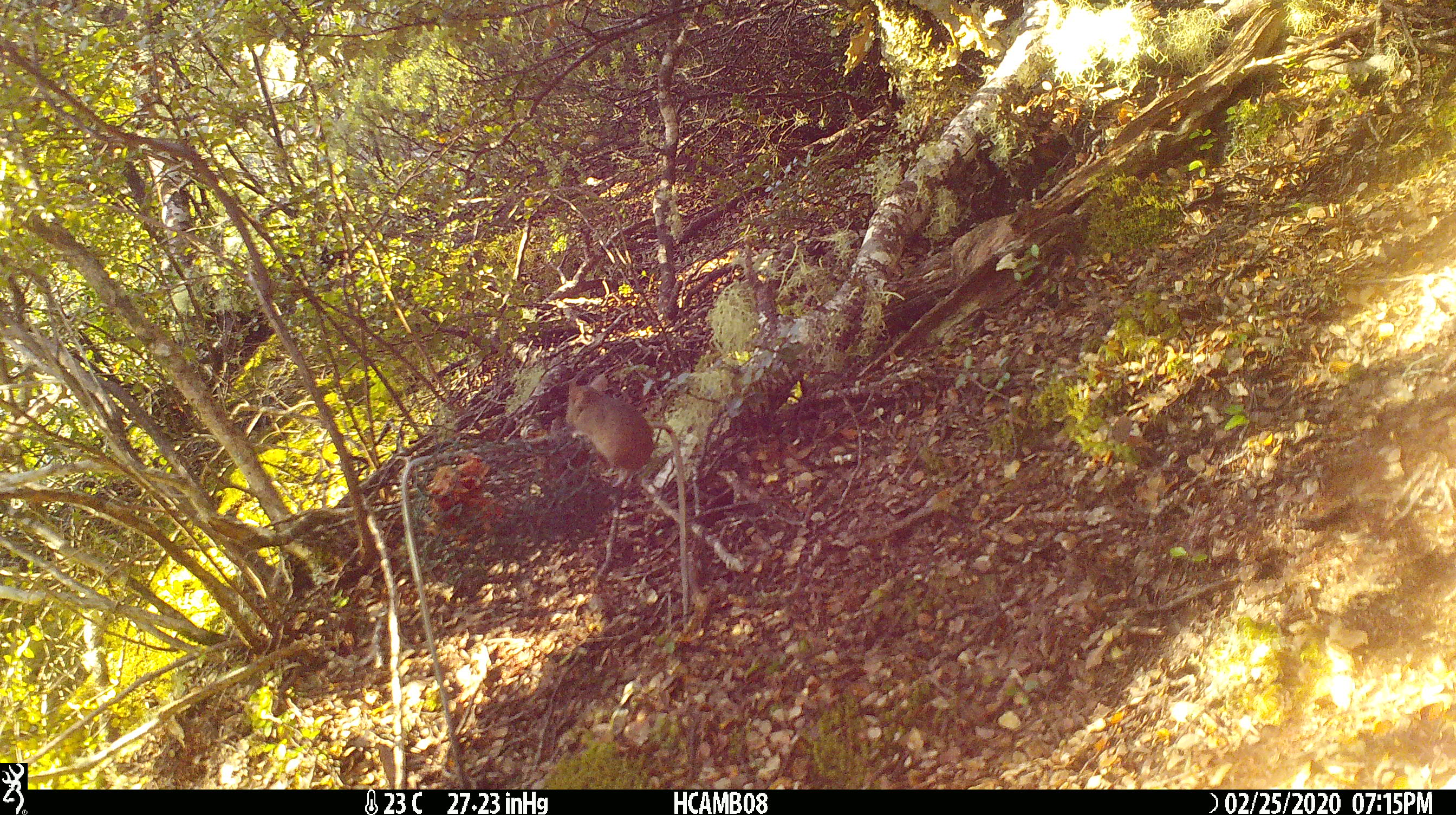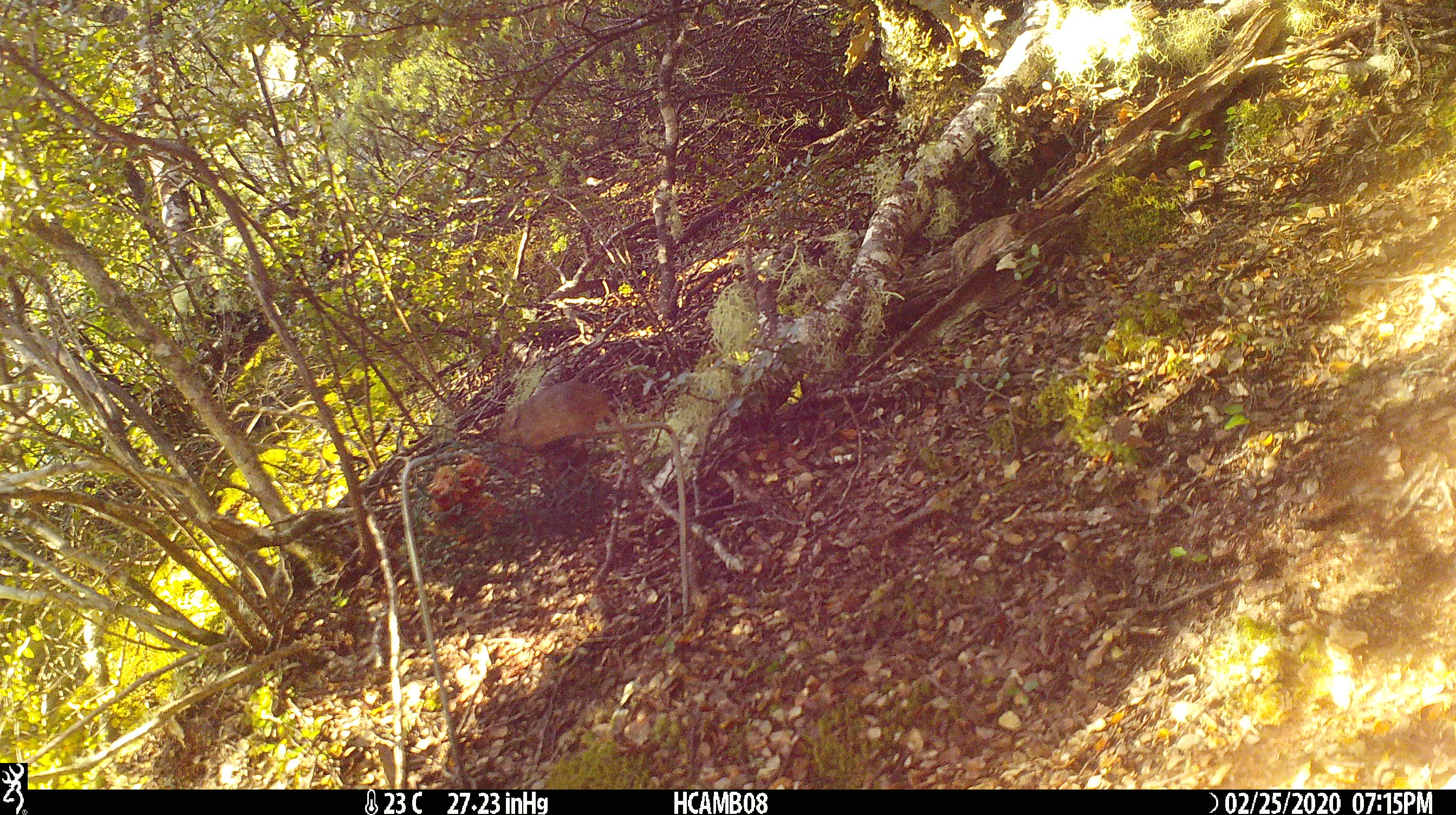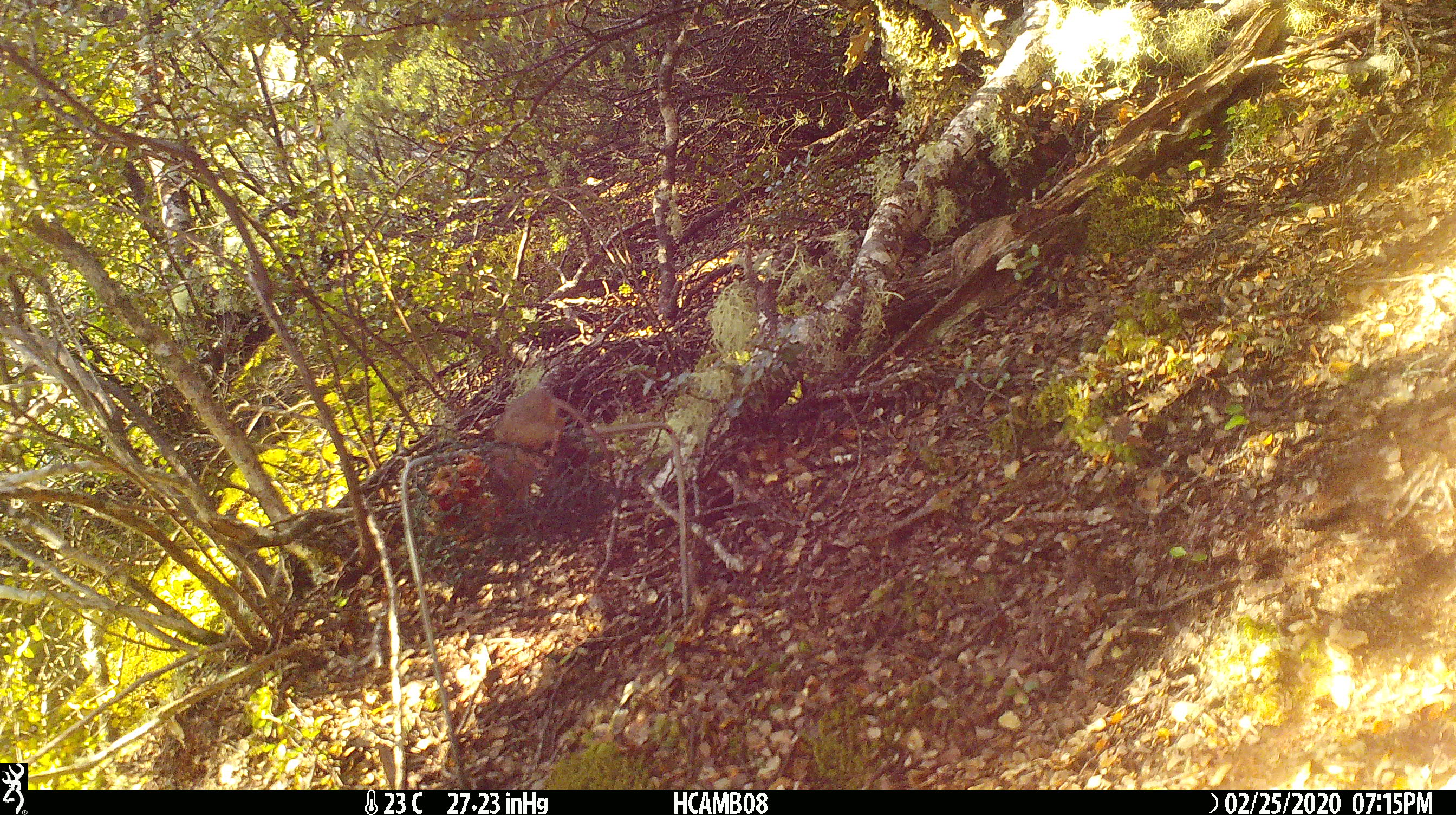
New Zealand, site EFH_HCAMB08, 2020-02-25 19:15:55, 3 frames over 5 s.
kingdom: Animalia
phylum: Chordata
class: Mammalia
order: Rodentia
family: Muridae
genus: Mus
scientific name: Mus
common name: mouse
Mouse (Mus).